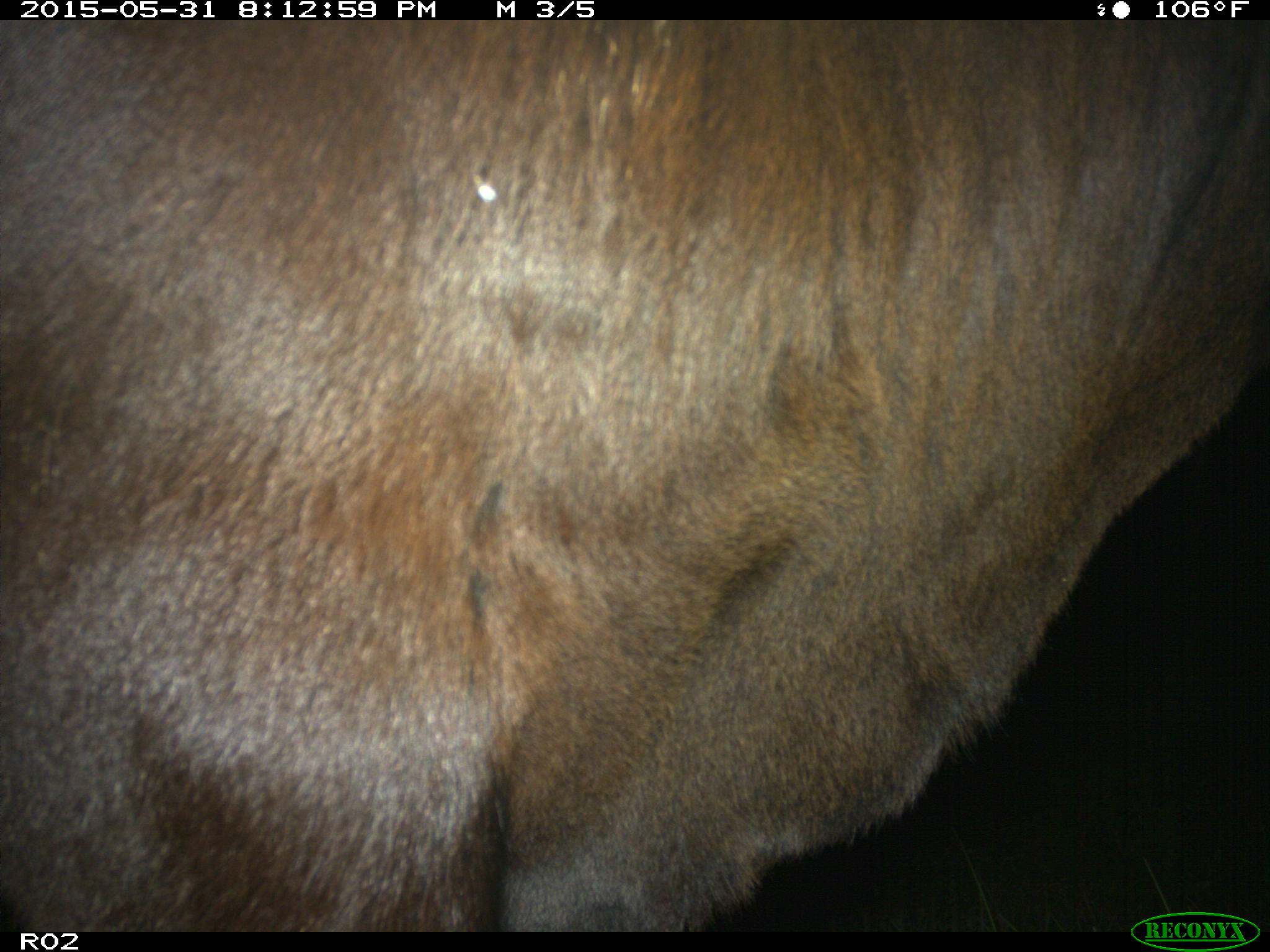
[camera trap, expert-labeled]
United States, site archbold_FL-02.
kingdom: Animalia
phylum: Chordata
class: Mammalia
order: Artiodactyla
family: Bovidae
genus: Bos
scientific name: Bos taurus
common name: domestic cow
Bos taurus (domestic cow).